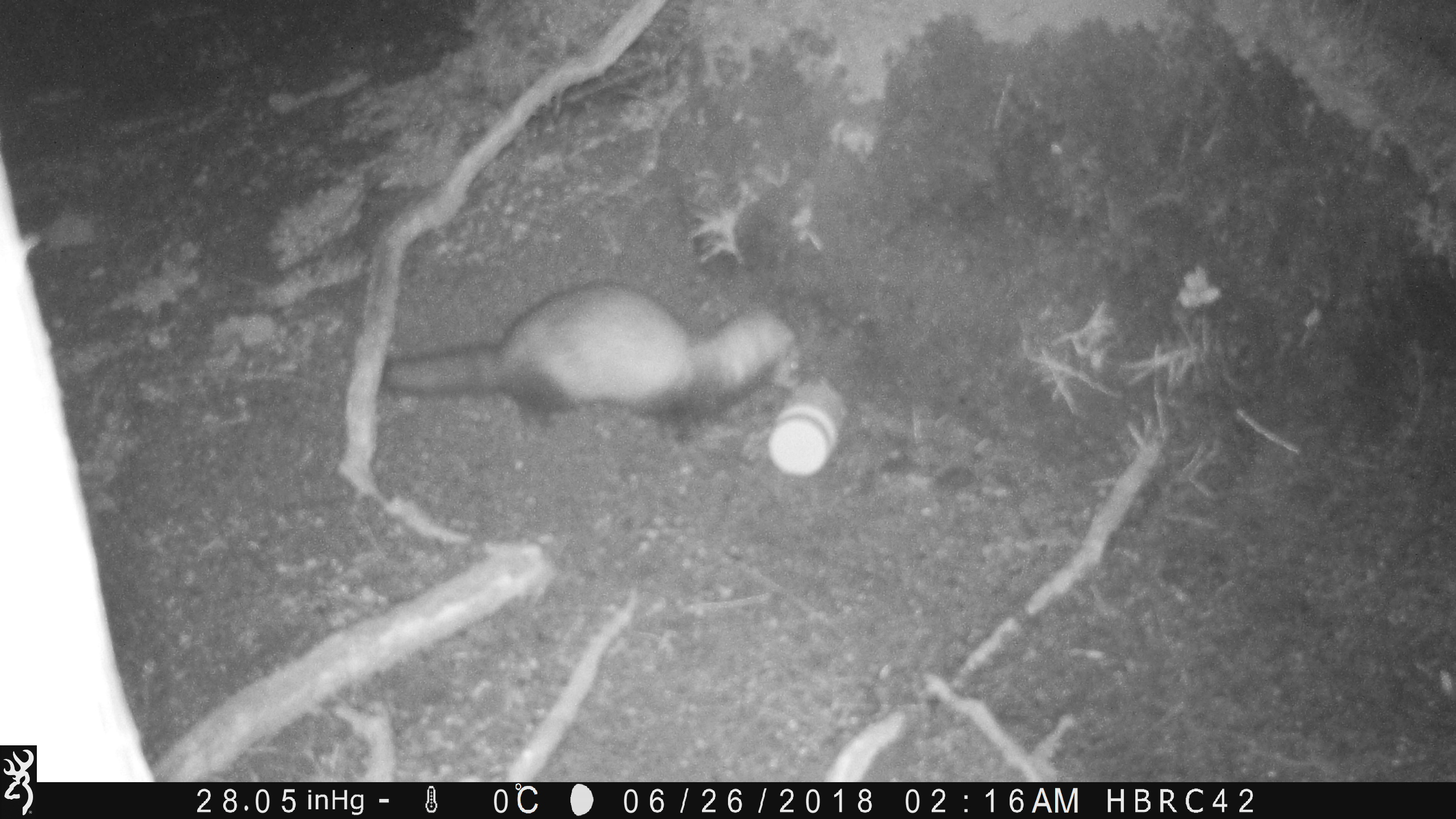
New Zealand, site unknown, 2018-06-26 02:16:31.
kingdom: Animalia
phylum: Chordata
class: Mammalia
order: Carnivora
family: Mustelidae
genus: Mustela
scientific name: Mustela furo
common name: ferret